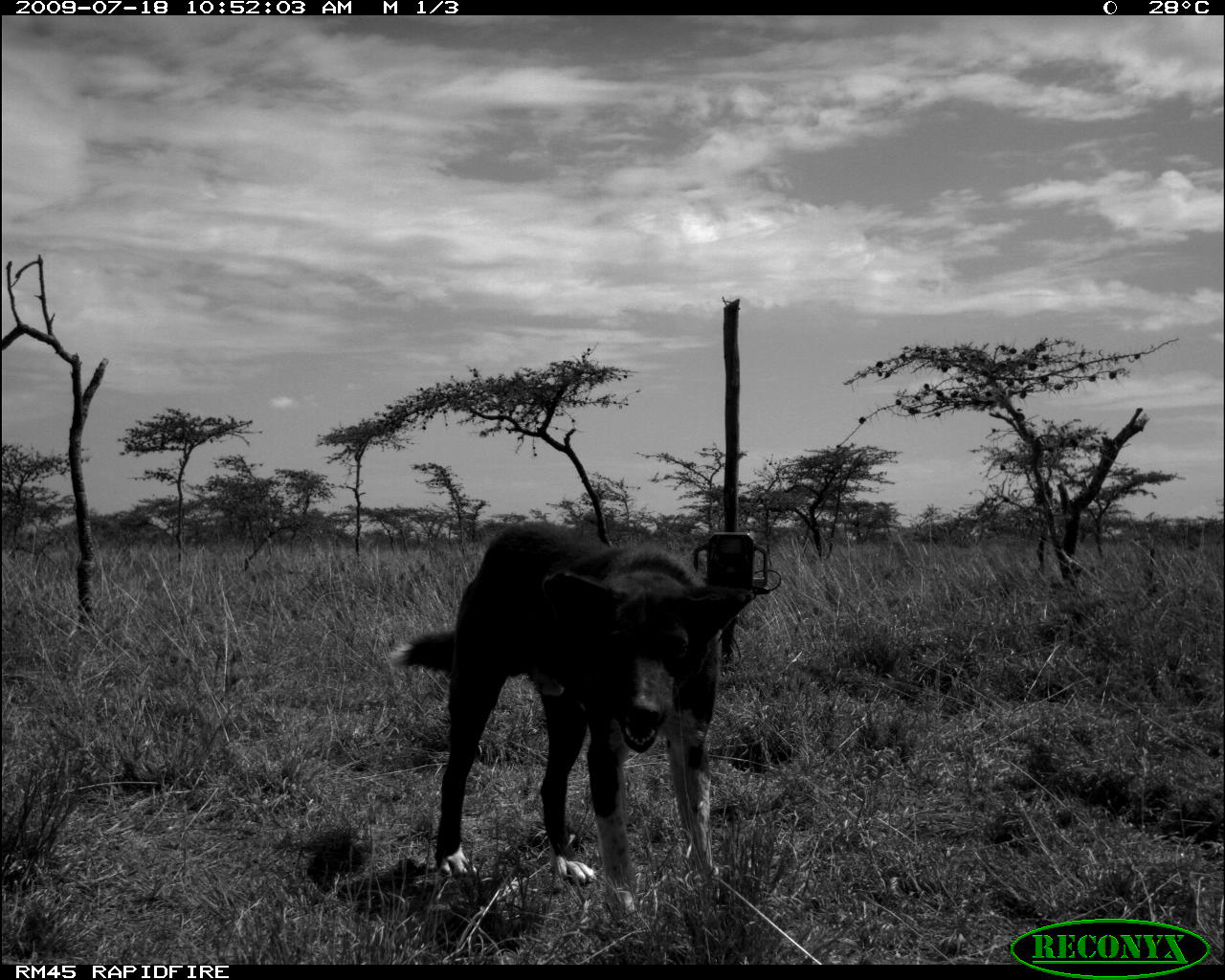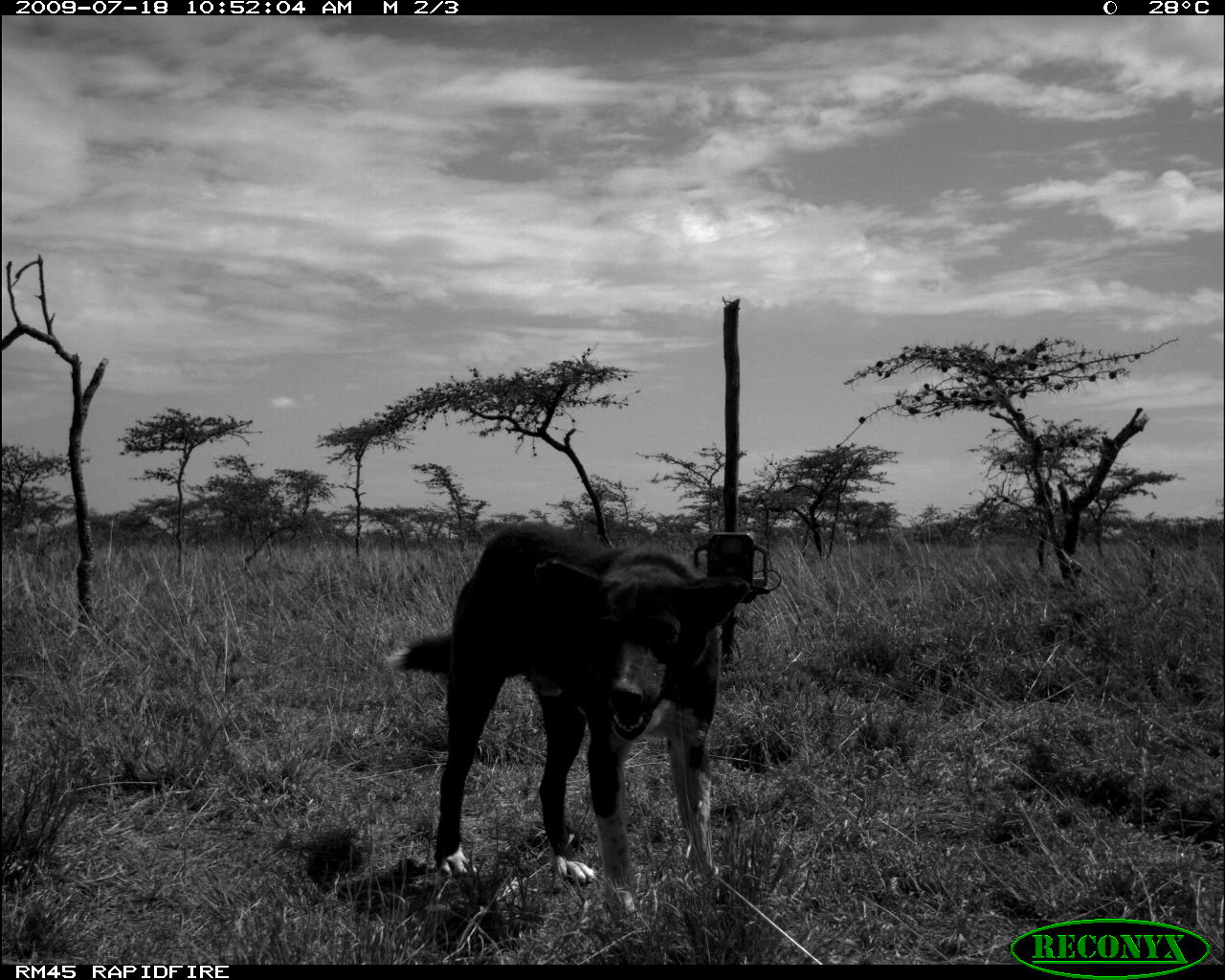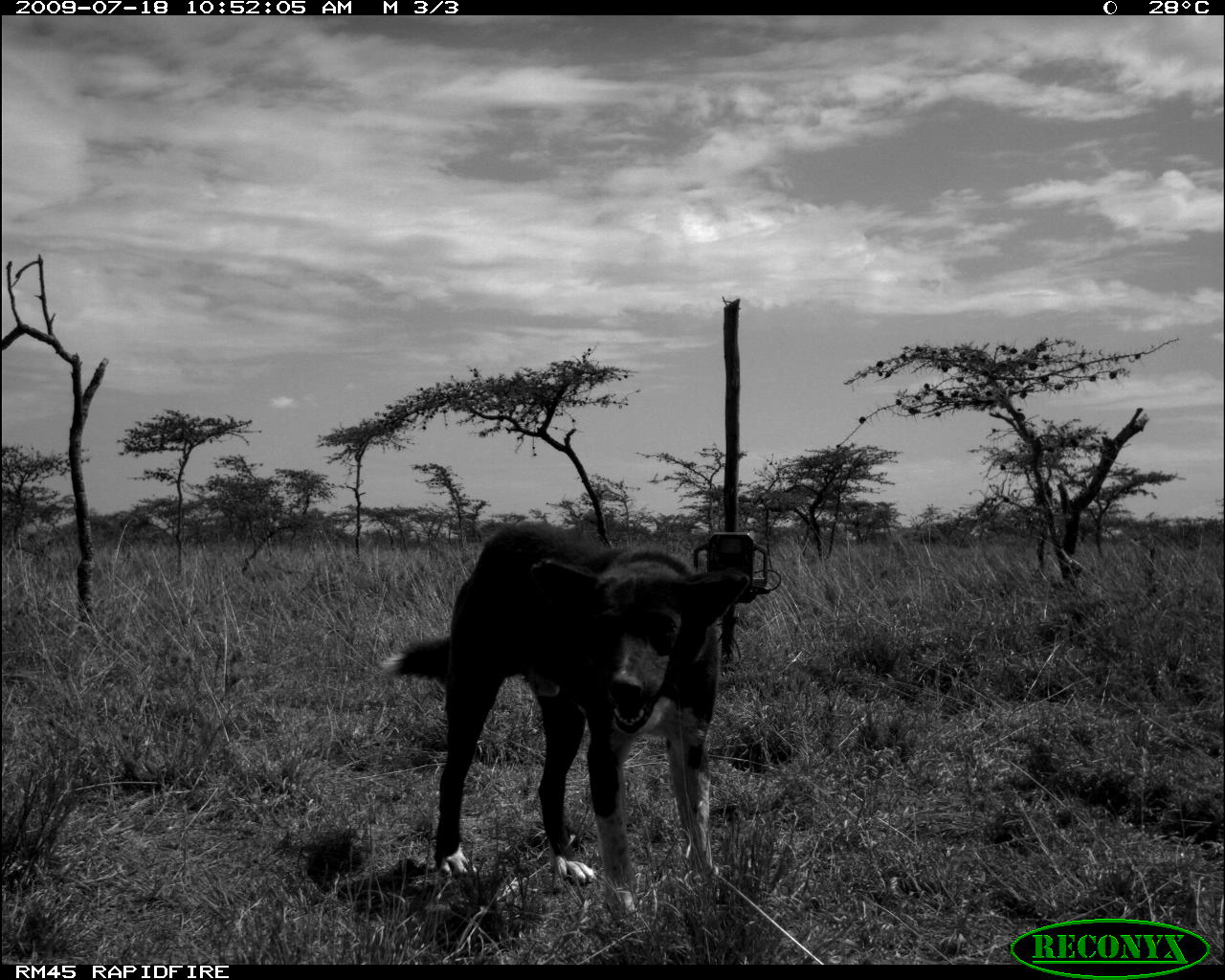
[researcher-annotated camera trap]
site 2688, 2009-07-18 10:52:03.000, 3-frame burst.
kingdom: Animalia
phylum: Chordata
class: Mammalia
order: Carnivora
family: Canidae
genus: Canis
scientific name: Canis familiaris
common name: domestic dog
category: canis lupus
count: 1